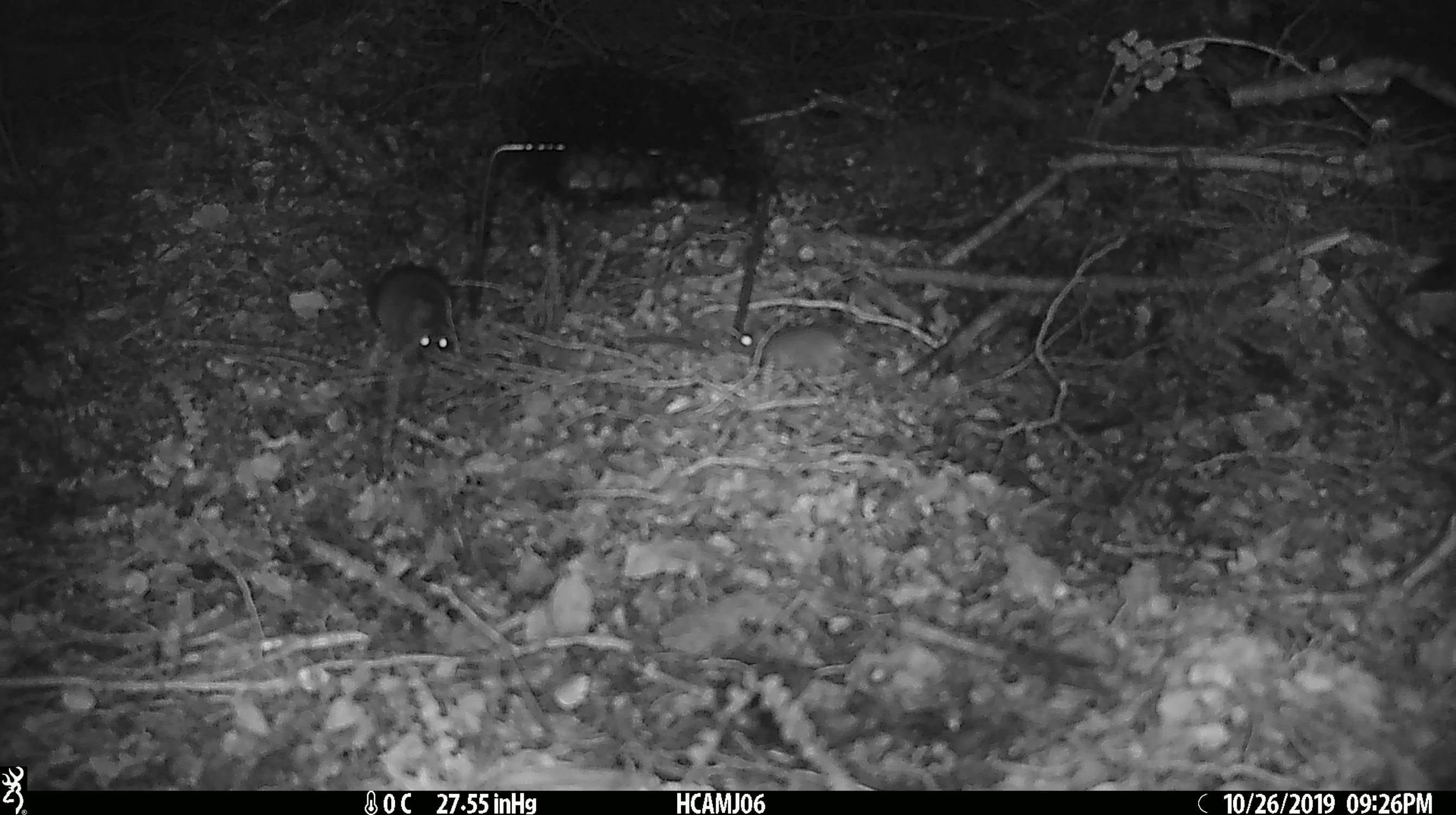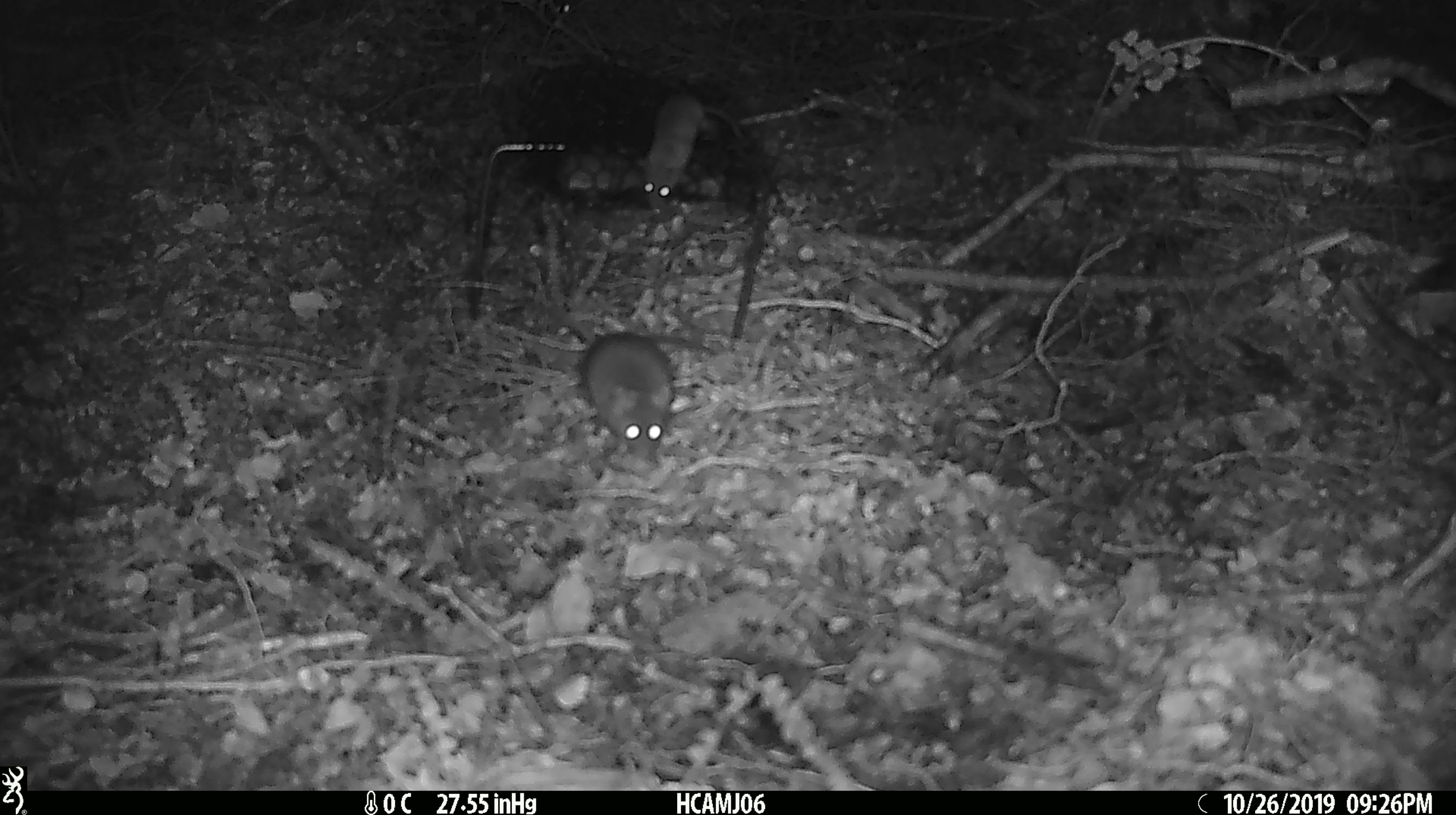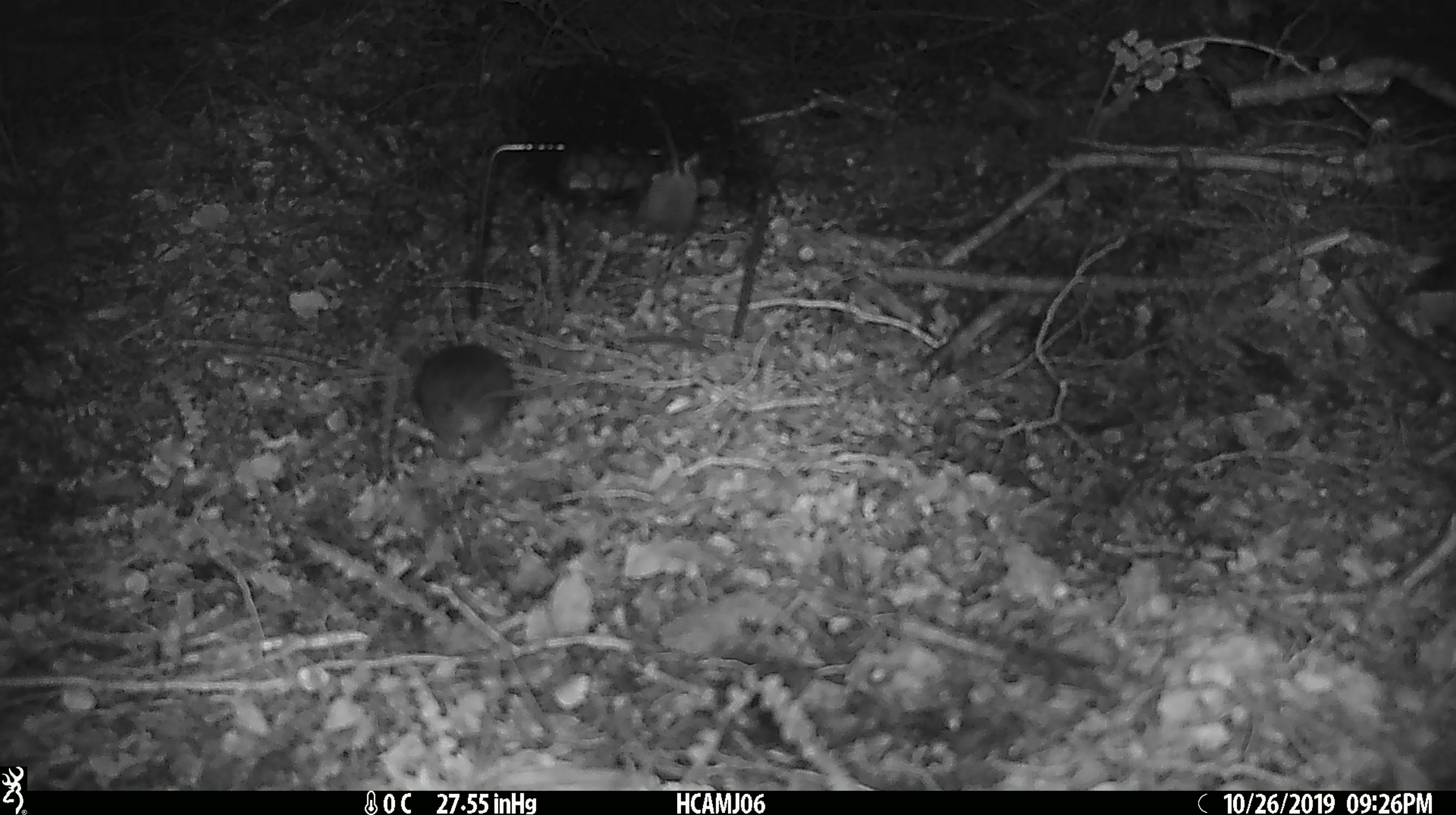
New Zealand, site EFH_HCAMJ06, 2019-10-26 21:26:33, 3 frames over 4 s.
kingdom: Animalia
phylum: Chordata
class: Mammalia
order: Rodentia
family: Muridae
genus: Mus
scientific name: Mus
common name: mouse